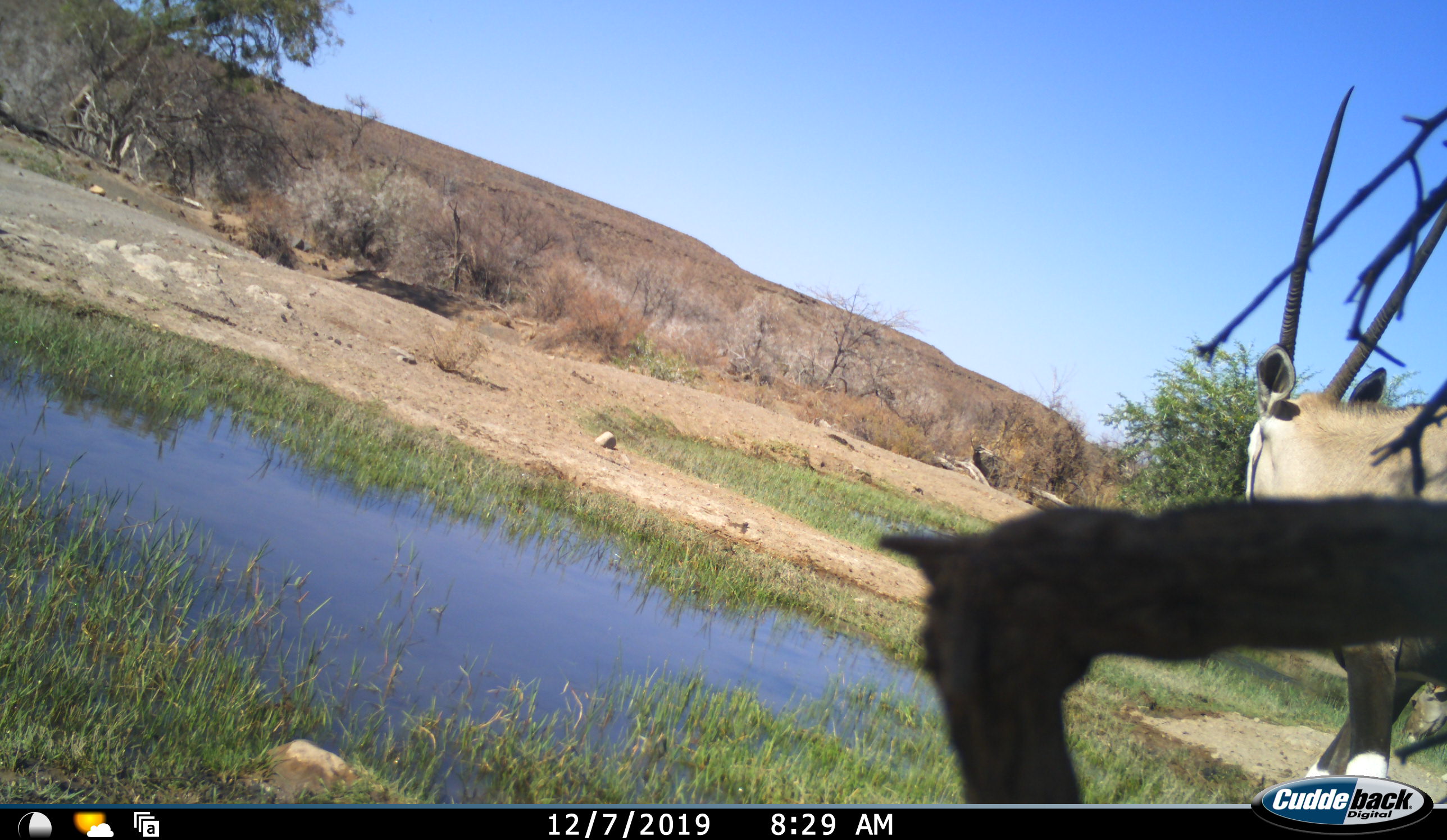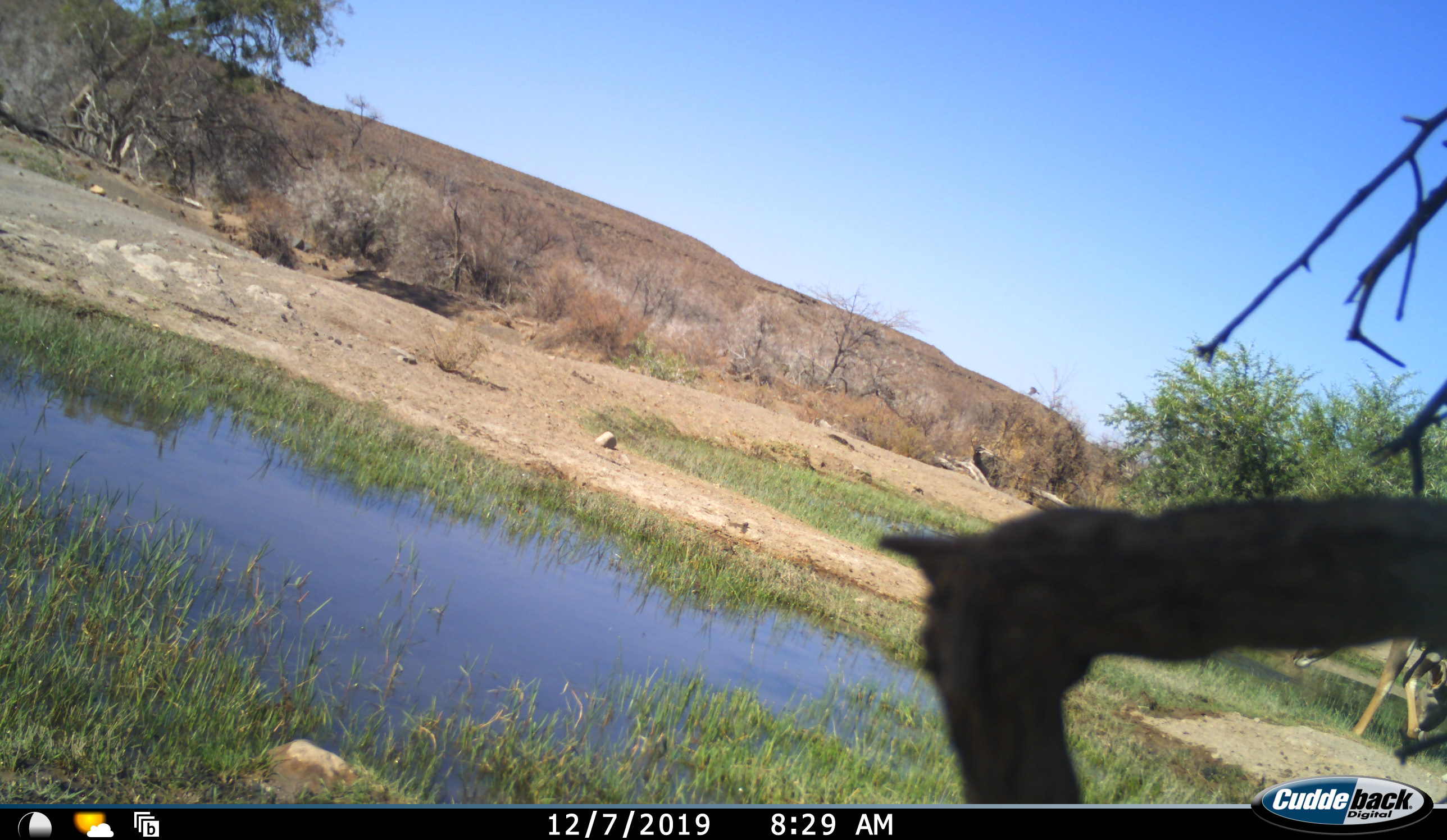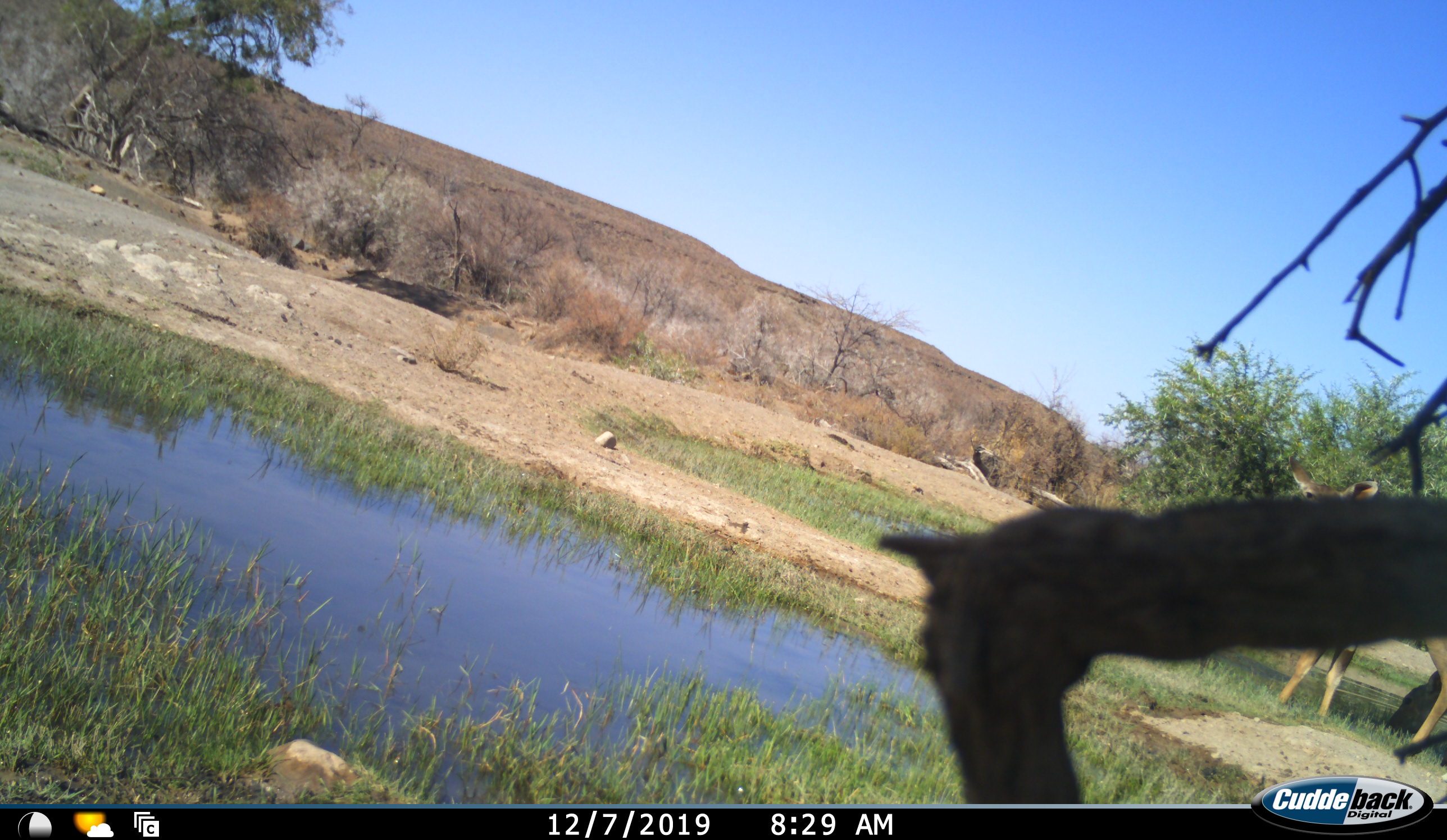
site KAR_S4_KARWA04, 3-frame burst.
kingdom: Animalia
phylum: Chordata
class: Mammalia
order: Artiodactyla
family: Bovidae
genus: Oryx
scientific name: Oryx gazella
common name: gemsbok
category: oryx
Oryx (gemsbok) (Oryx gazella), count 1. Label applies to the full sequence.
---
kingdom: Animalia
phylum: Chordata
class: Mammalia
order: Artiodactyla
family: Bovidae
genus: Tragelaphus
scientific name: Tragelaphus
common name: kudu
Kudu (Tragelaphus), count 1. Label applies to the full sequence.